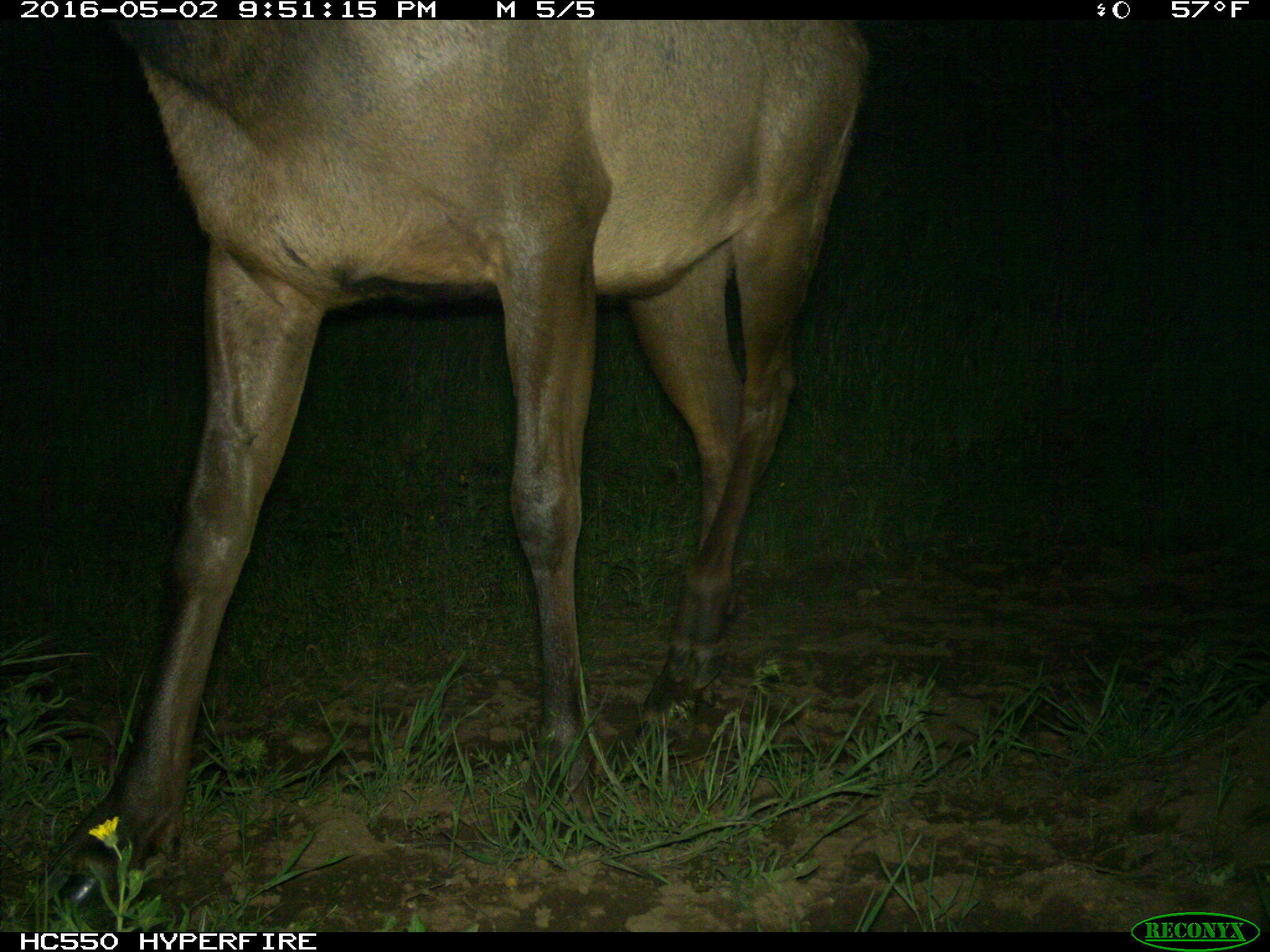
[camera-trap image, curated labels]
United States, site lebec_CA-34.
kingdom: Animalia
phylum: Chordata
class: Mammalia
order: Artiodactyla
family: Cervidae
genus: Cervus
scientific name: Cervus canadensis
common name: elk